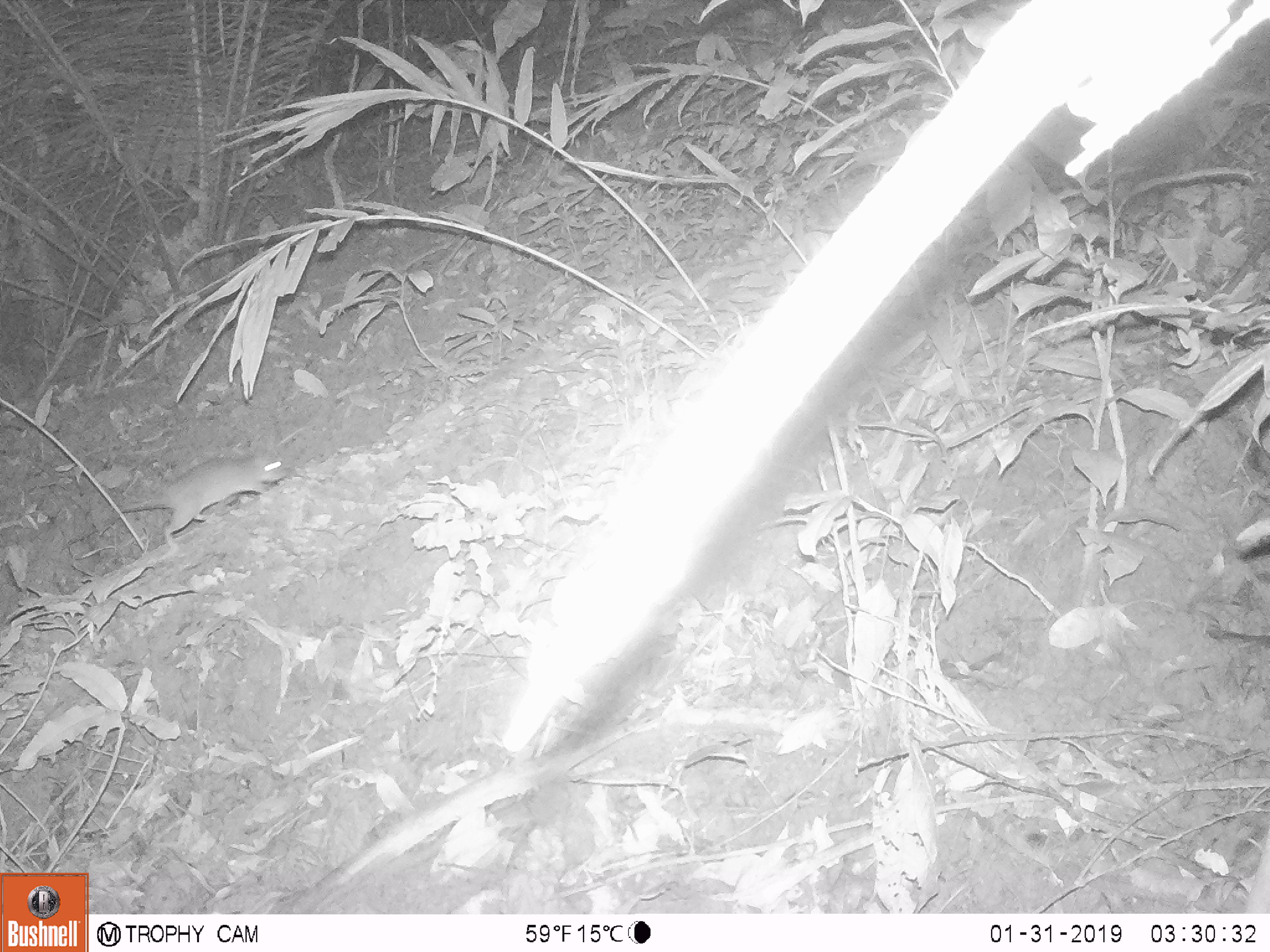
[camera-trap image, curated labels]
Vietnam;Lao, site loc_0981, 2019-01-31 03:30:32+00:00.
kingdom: Animalia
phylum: Chordata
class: Mammalia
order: Rodentia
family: Muridae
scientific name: Muridae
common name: old-world mice and rats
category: unidentified murid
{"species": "unidentified murid (old-world mice and rats) (Muridae)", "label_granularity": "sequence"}